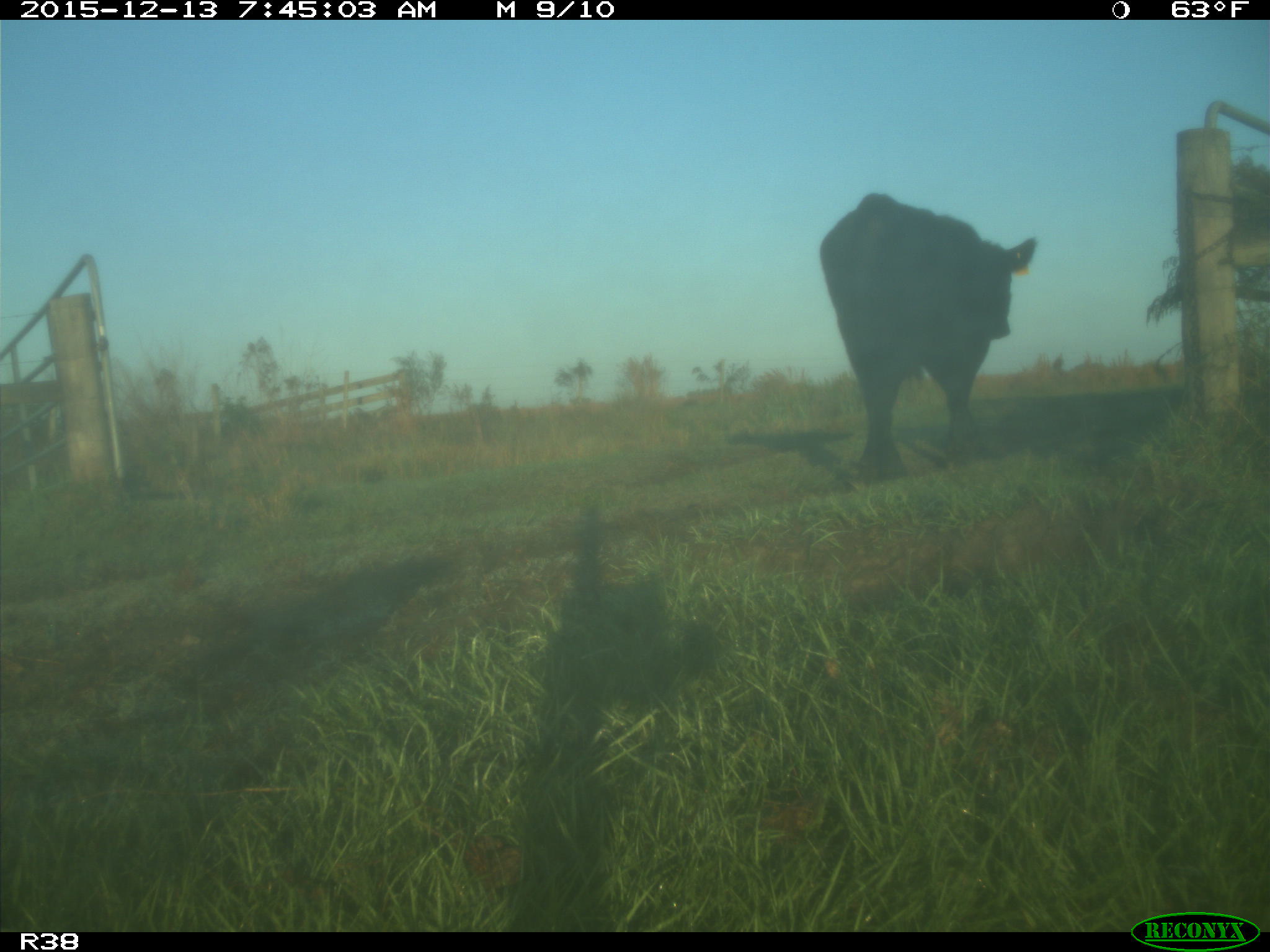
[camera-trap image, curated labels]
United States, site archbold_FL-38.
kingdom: Animalia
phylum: Chordata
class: Mammalia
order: Artiodactyla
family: Bovidae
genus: Bos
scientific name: Bos taurus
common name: domestic cow